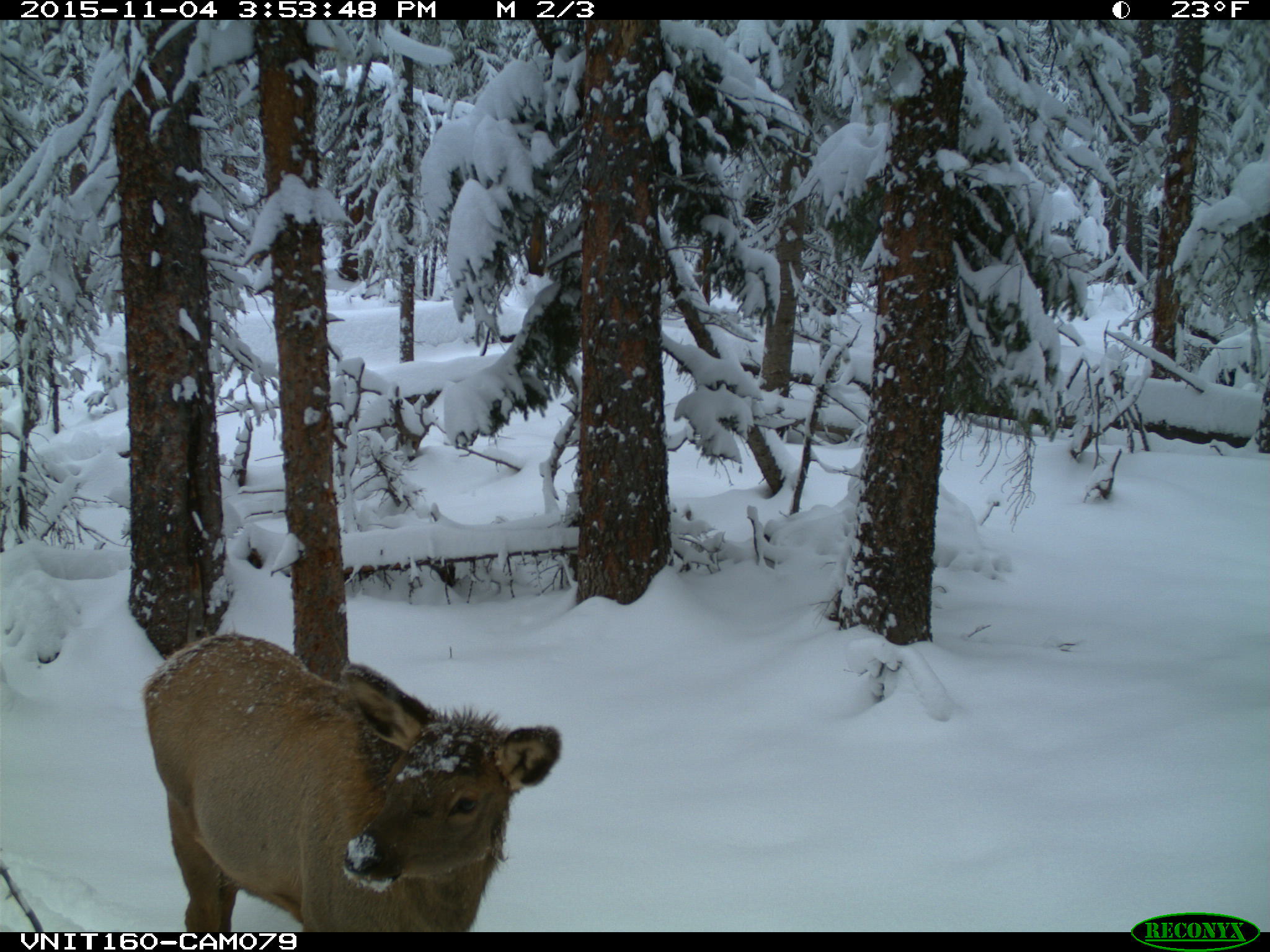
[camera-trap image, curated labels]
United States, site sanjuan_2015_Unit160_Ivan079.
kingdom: Animalia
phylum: Chordata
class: Mammalia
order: Artiodactyla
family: Cervidae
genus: Cervus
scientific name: Cervus elaphus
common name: red deer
Cervus elaphus (red deer).